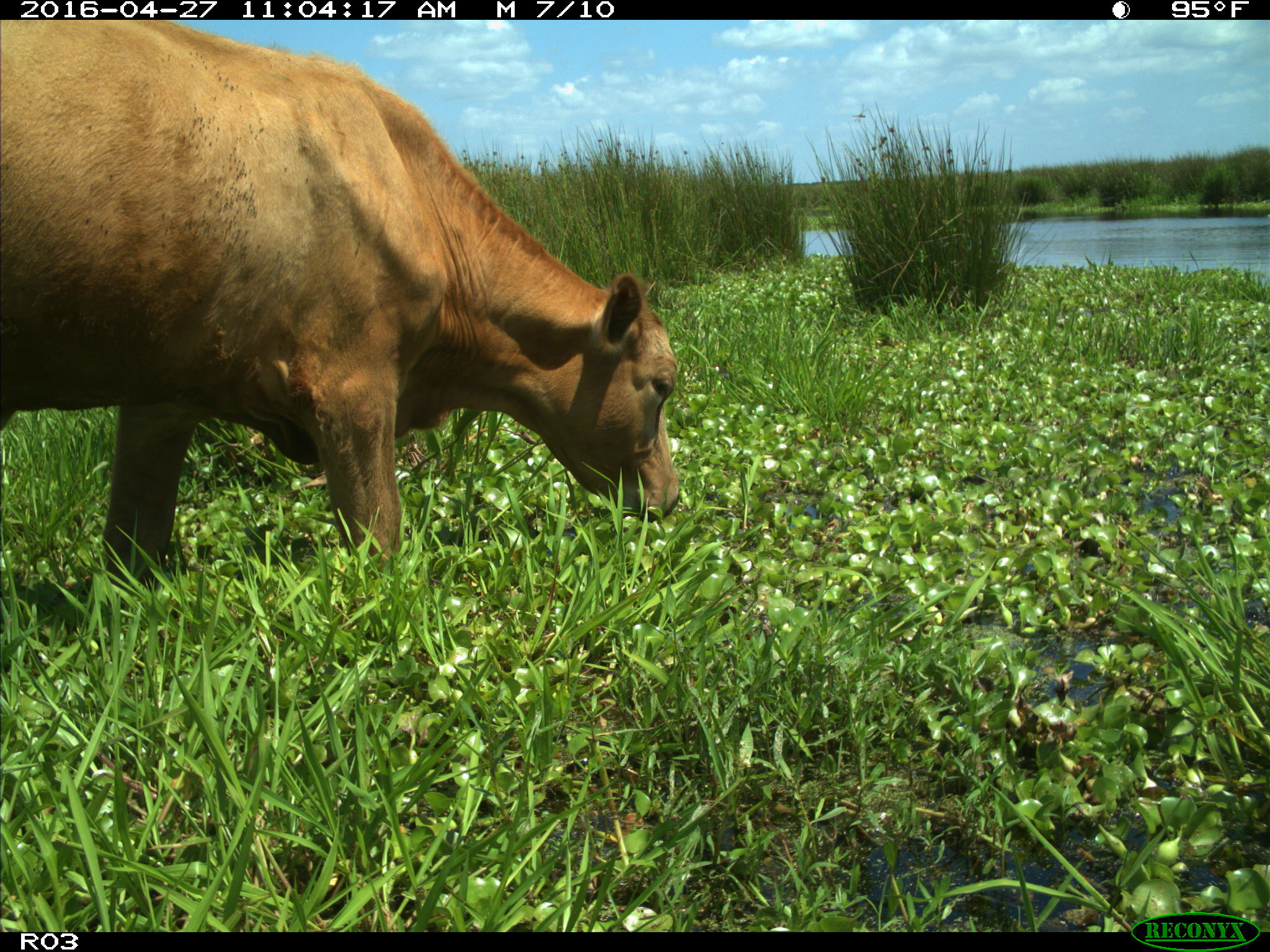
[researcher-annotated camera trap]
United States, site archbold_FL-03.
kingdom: Animalia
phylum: Chordata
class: Mammalia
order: Artiodactyla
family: Bovidae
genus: Bos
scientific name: Bos taurus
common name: domestic cow